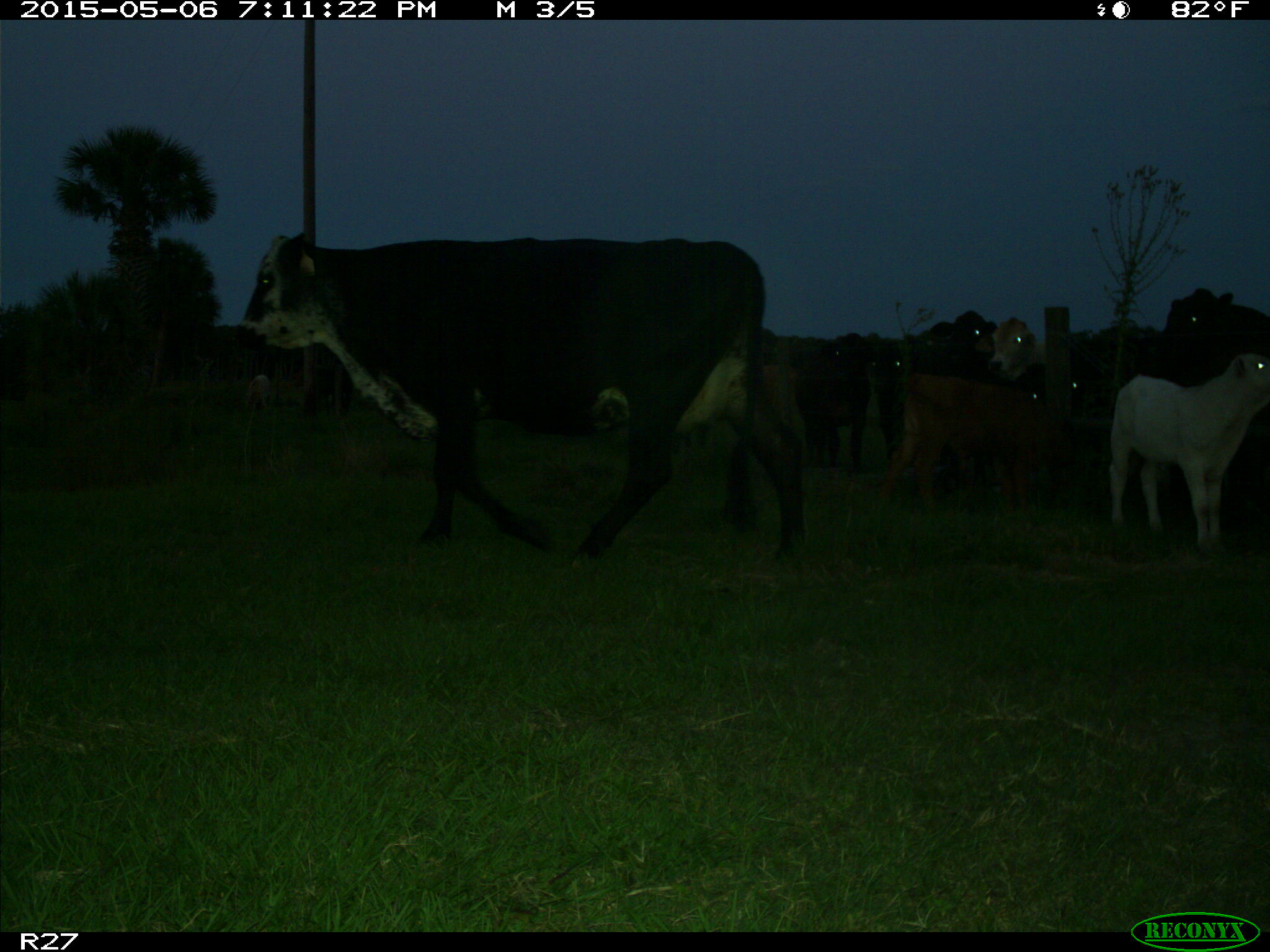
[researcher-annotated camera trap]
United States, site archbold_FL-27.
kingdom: Animalia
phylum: Chordata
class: Mammalia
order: Artiodactyla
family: Bovidae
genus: Bos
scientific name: Bos taurus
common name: domestic cow